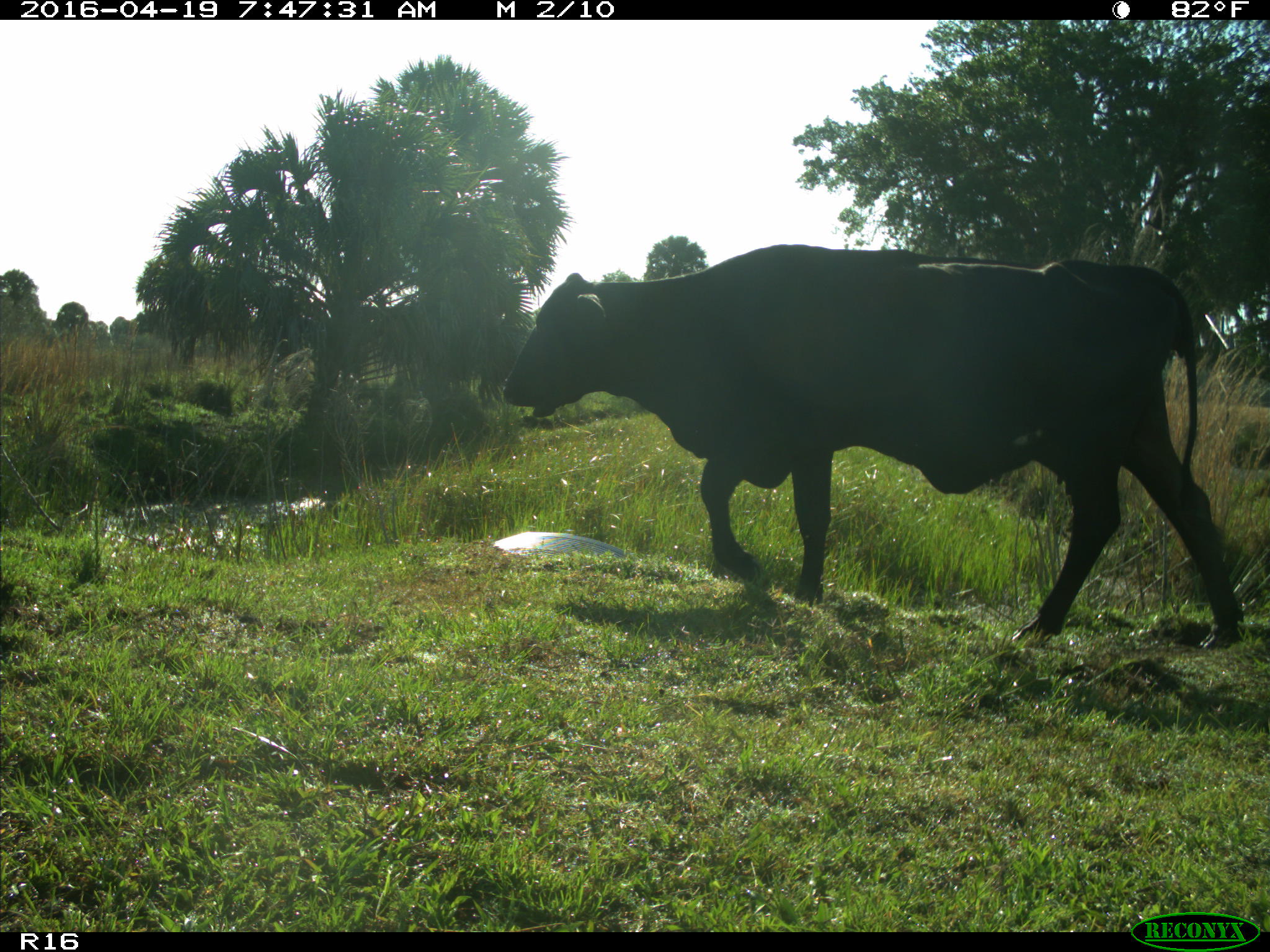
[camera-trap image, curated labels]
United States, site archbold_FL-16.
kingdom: Animalia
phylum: Chordata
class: Mammalia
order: Artiodactyla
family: Bovidae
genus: Bos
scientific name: Bos taurus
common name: domestic cow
Bos taurus (domestic cow).